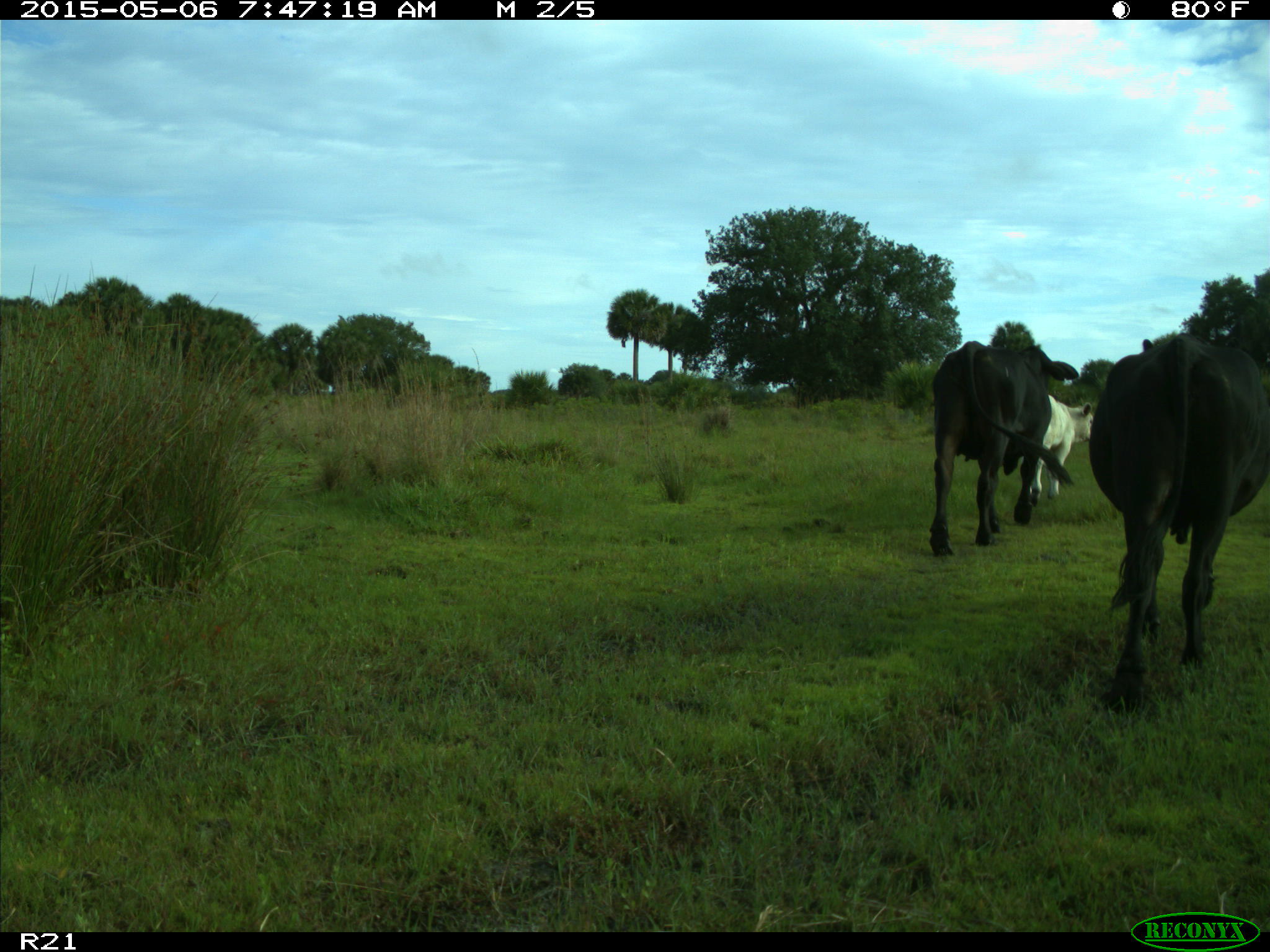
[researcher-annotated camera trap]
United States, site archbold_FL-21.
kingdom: Animalia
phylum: Chordata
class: Mammalia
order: Artiodactyla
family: Bovidae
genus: Bos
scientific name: Bos taurus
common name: domestic cow